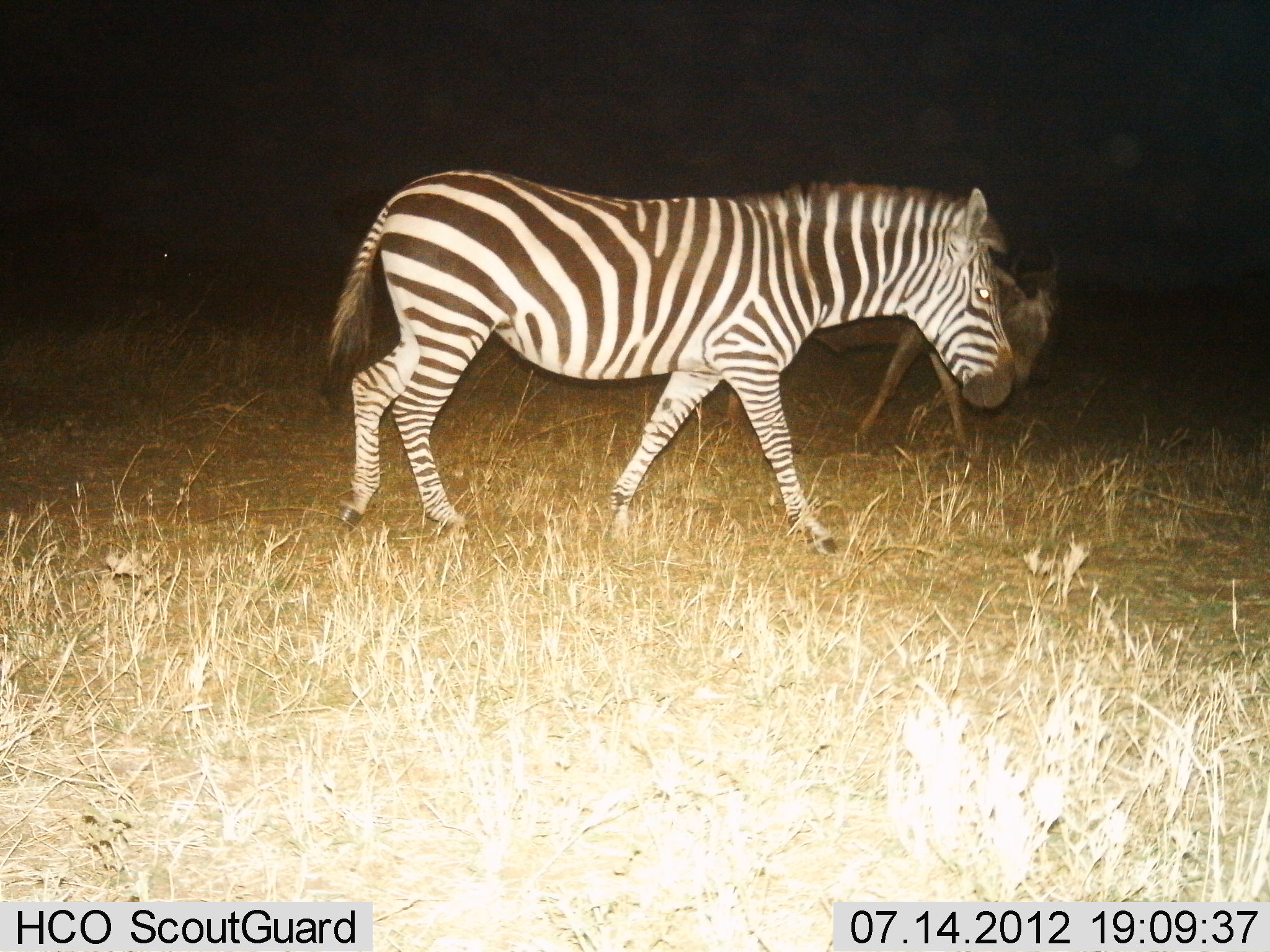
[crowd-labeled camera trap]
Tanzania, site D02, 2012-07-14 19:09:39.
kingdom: Animalia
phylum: Chordata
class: Mammalia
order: Artiodactyla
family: Bovidae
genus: Connochaetes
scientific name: Connochaetes taurinus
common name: blue wildebeest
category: wildebeest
Wildebeest (blue wildebeest) (Connochaetes taurinus), count 1. Behavior (volunteer vote fractions): standing 10%, resting 0%, moving 90%, interacting 0%. Young present (vote fraction): 0%. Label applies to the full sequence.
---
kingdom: Animalia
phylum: Chordata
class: Mammalia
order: Perissodactyla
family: Equidae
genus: Equus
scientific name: Equus quagga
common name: plains zebra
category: zebra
Zebra (plains zebra) (Equus quagga), count 1. Behavior (volunteer vote fractions): standing 0%, resting 0%, moving 100%, interacting 0%. Young present (vote fraction): 8%. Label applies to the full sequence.